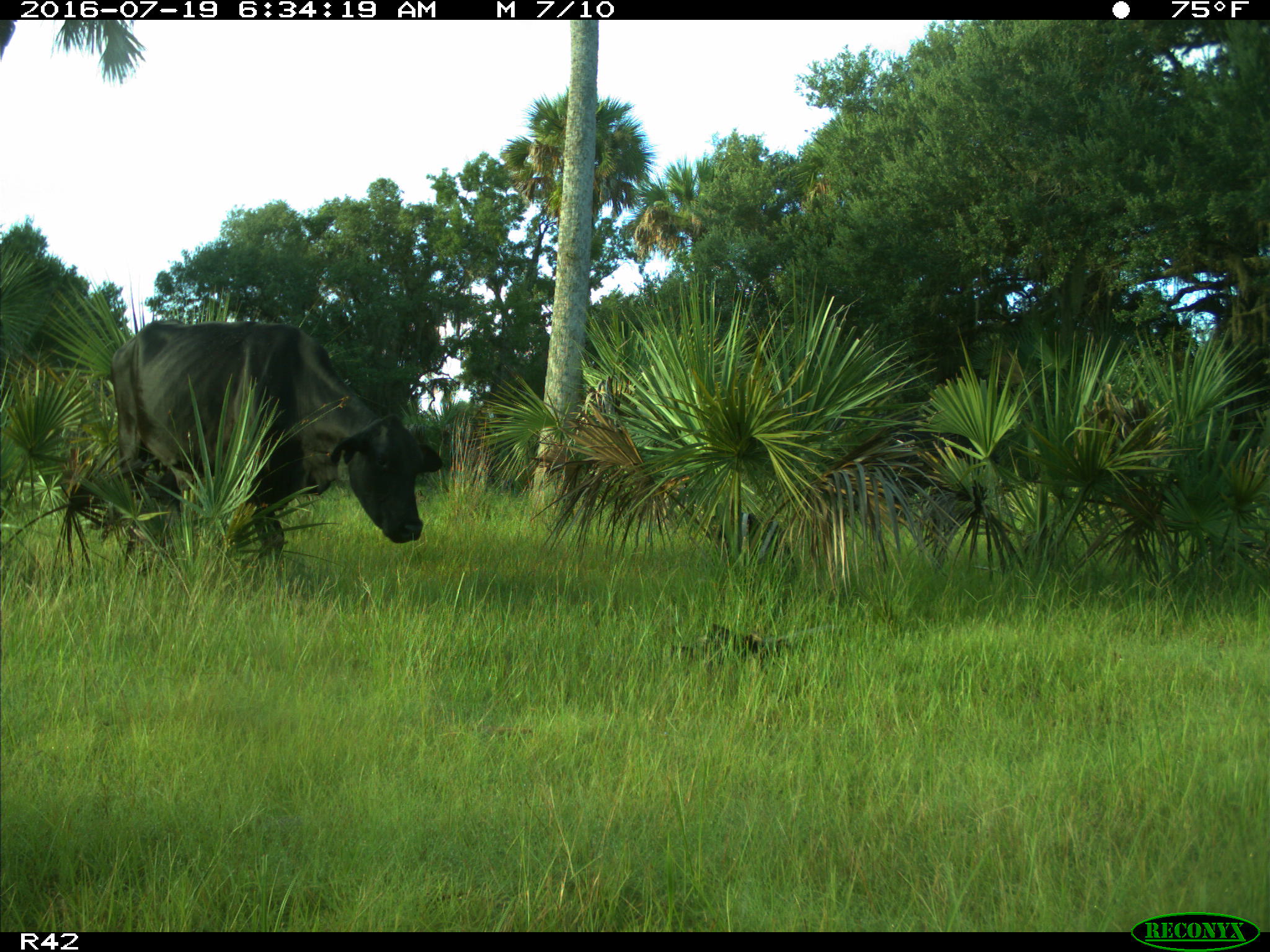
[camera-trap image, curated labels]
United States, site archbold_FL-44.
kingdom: Animalia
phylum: Chordata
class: Mammalia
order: Artiodactyla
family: Bovidae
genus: Bos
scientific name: Bos taurus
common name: domestic cow